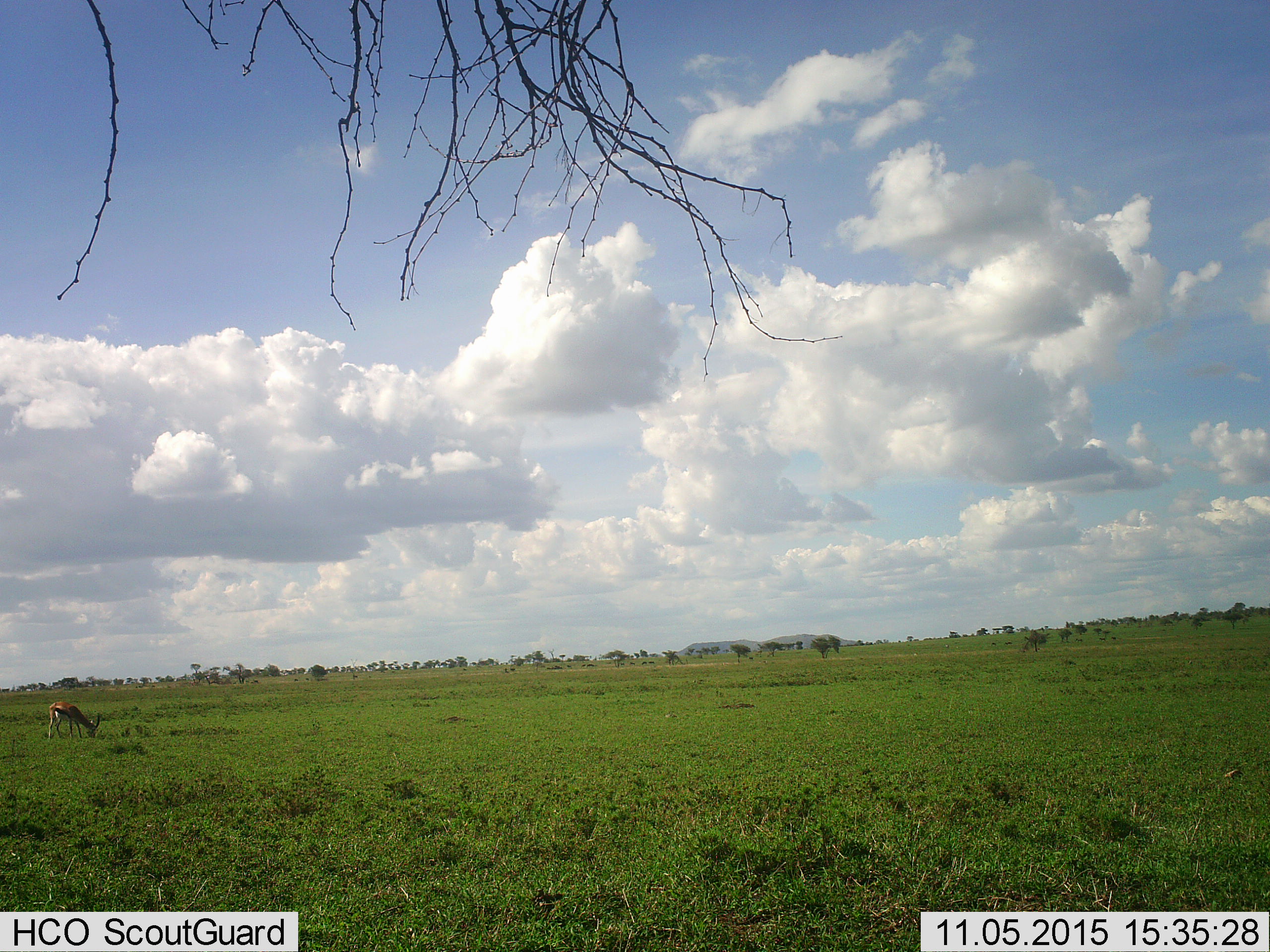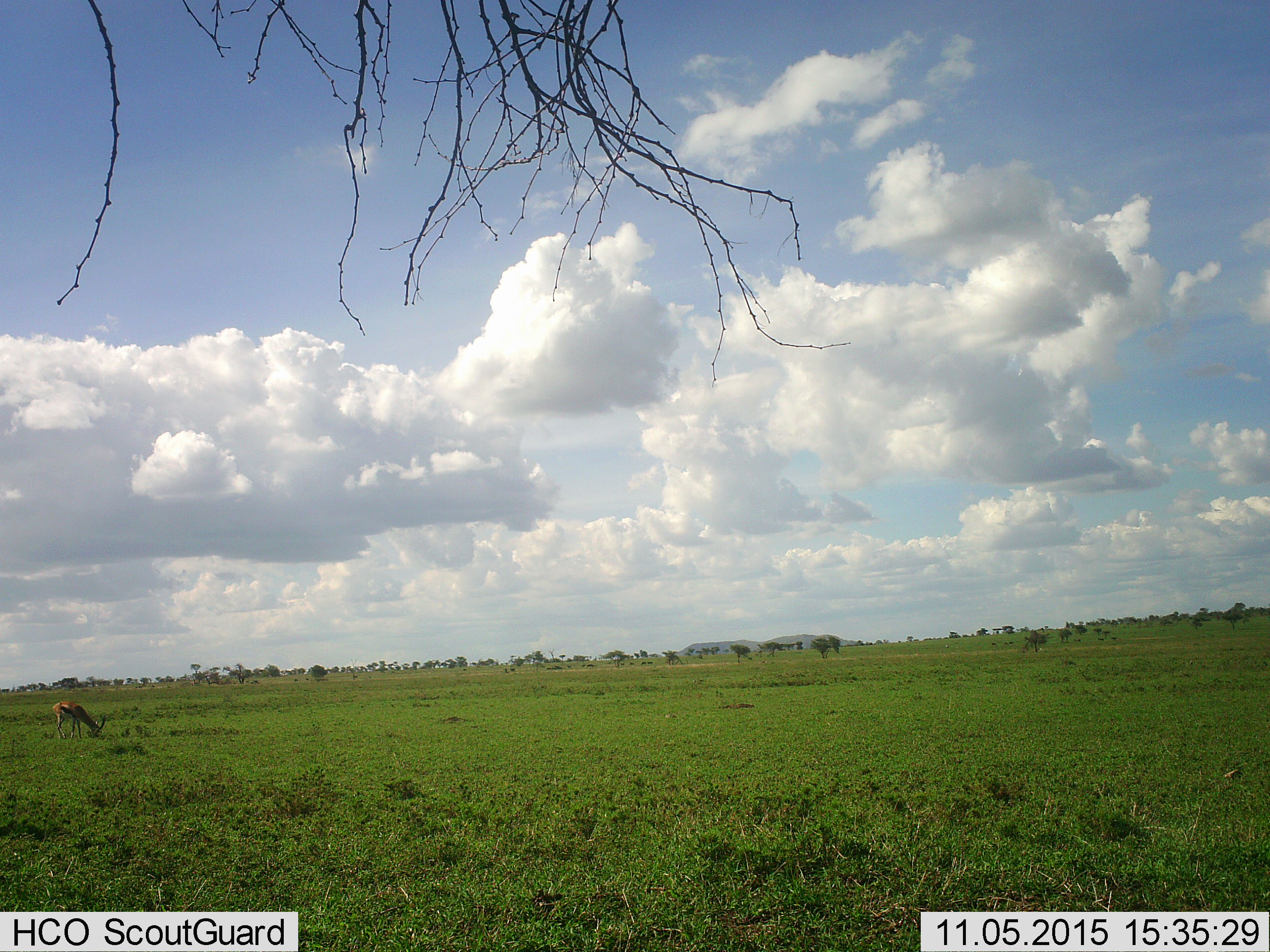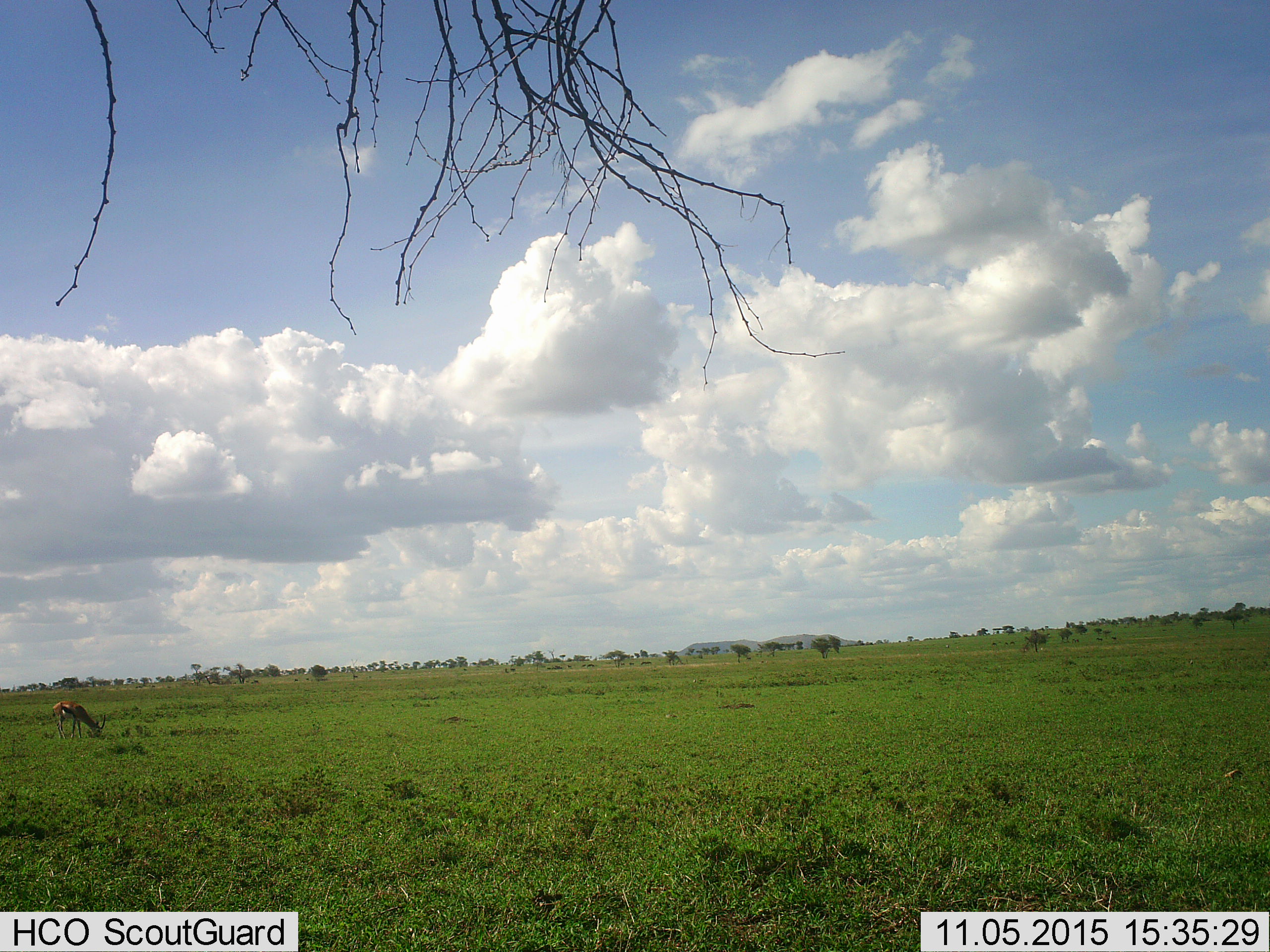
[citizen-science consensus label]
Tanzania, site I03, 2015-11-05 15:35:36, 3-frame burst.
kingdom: Animalia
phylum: Chordata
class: Mammalia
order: Artiodactyla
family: Bovidae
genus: Eudorcas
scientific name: Eudorcas thomsonii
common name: thomson's gazelle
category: gazellethomsons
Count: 1.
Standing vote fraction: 14%.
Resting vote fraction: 0%.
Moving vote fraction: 14%.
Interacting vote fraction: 0%.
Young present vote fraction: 0%.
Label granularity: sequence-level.